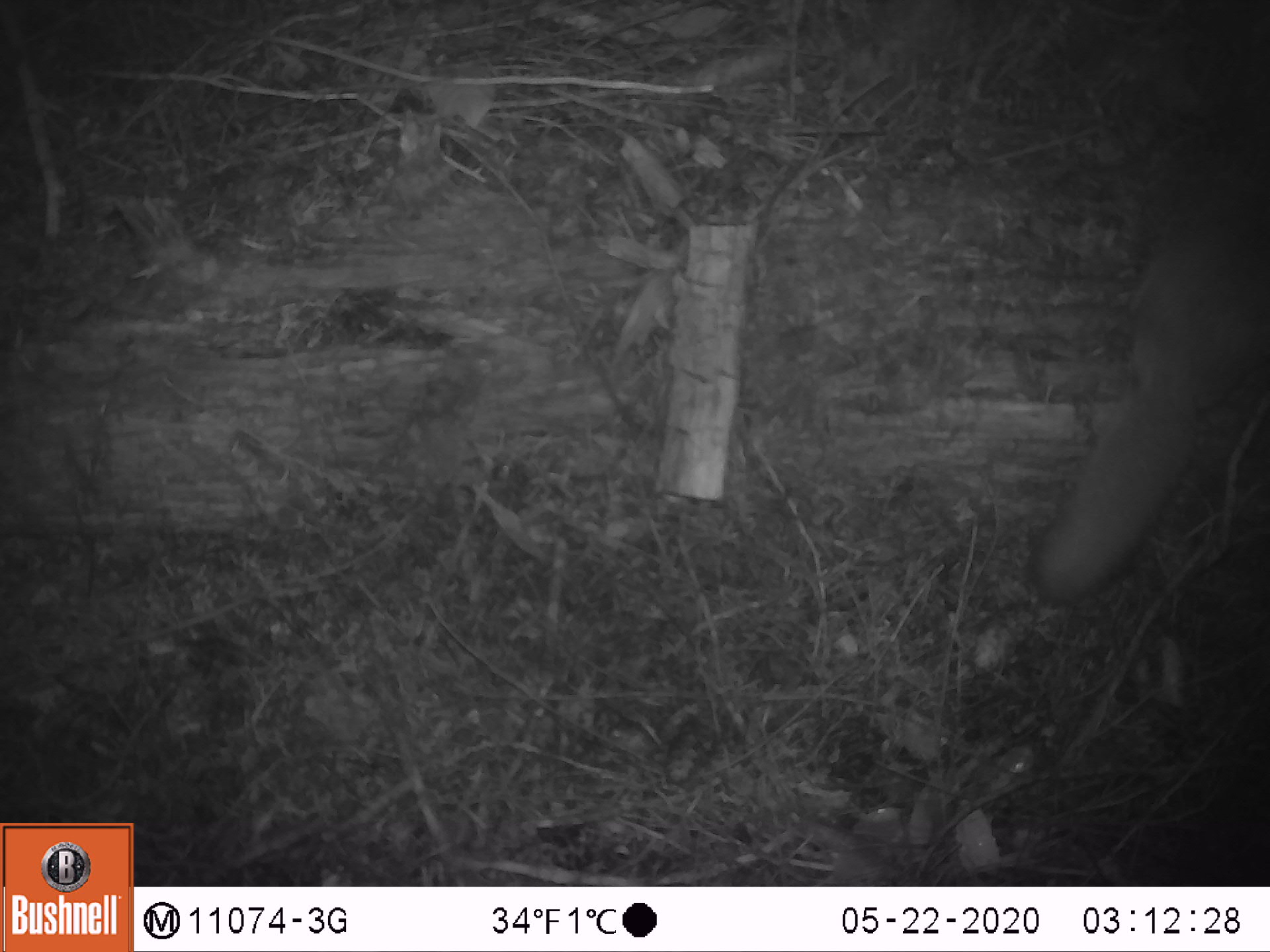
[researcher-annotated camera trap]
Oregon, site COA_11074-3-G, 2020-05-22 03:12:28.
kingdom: Animalia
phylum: Chordata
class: Mammalia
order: Rodentia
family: Sciuridae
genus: Glaucomys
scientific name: Glaucomys oregonensis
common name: humboldt's flying squirrel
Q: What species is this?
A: Humboldt's flying squirrel (Glaucomys oregonensis).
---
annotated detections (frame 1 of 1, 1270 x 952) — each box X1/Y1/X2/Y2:
humboldt's flying squirrel: 1014/175/1261/621